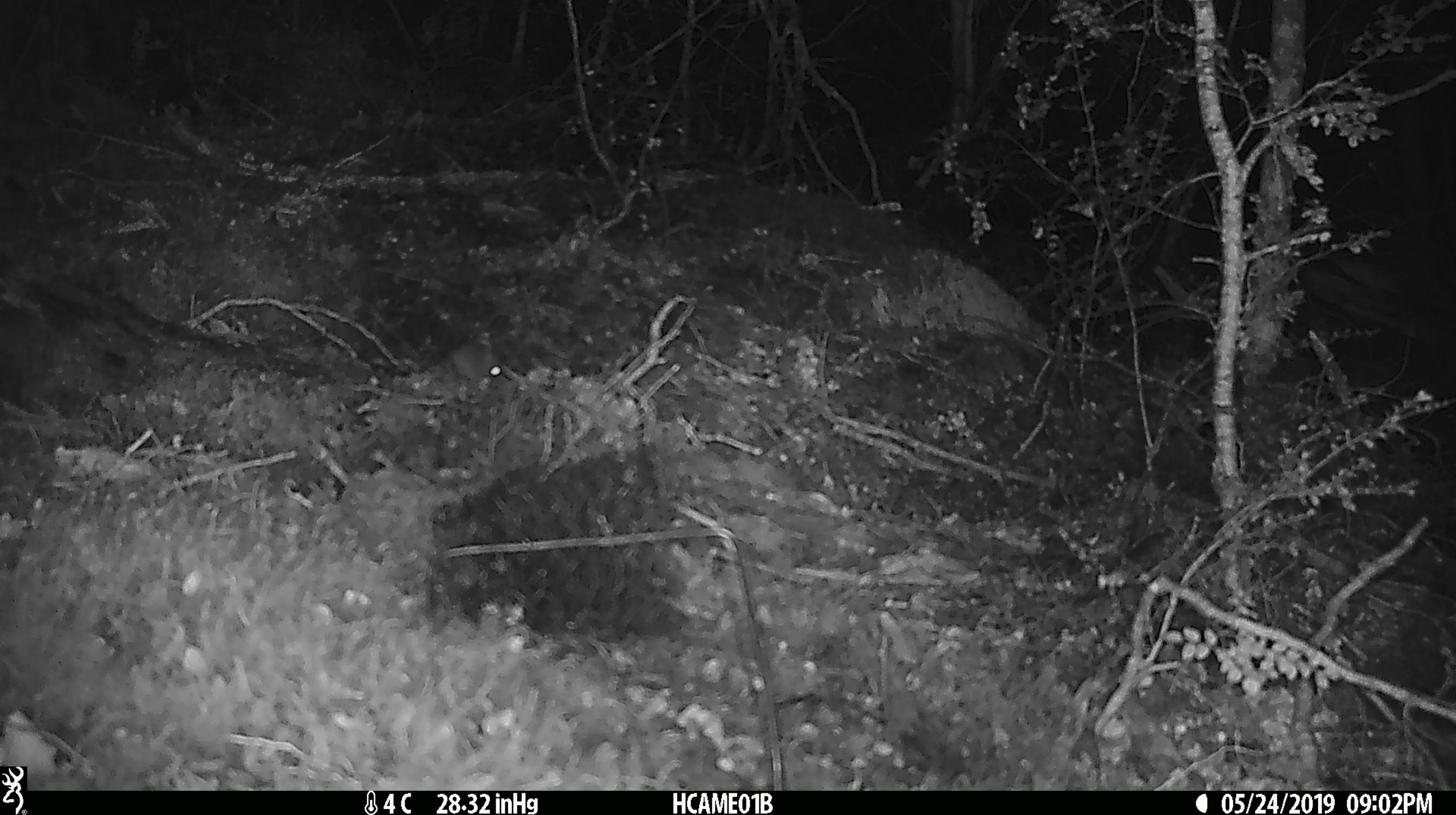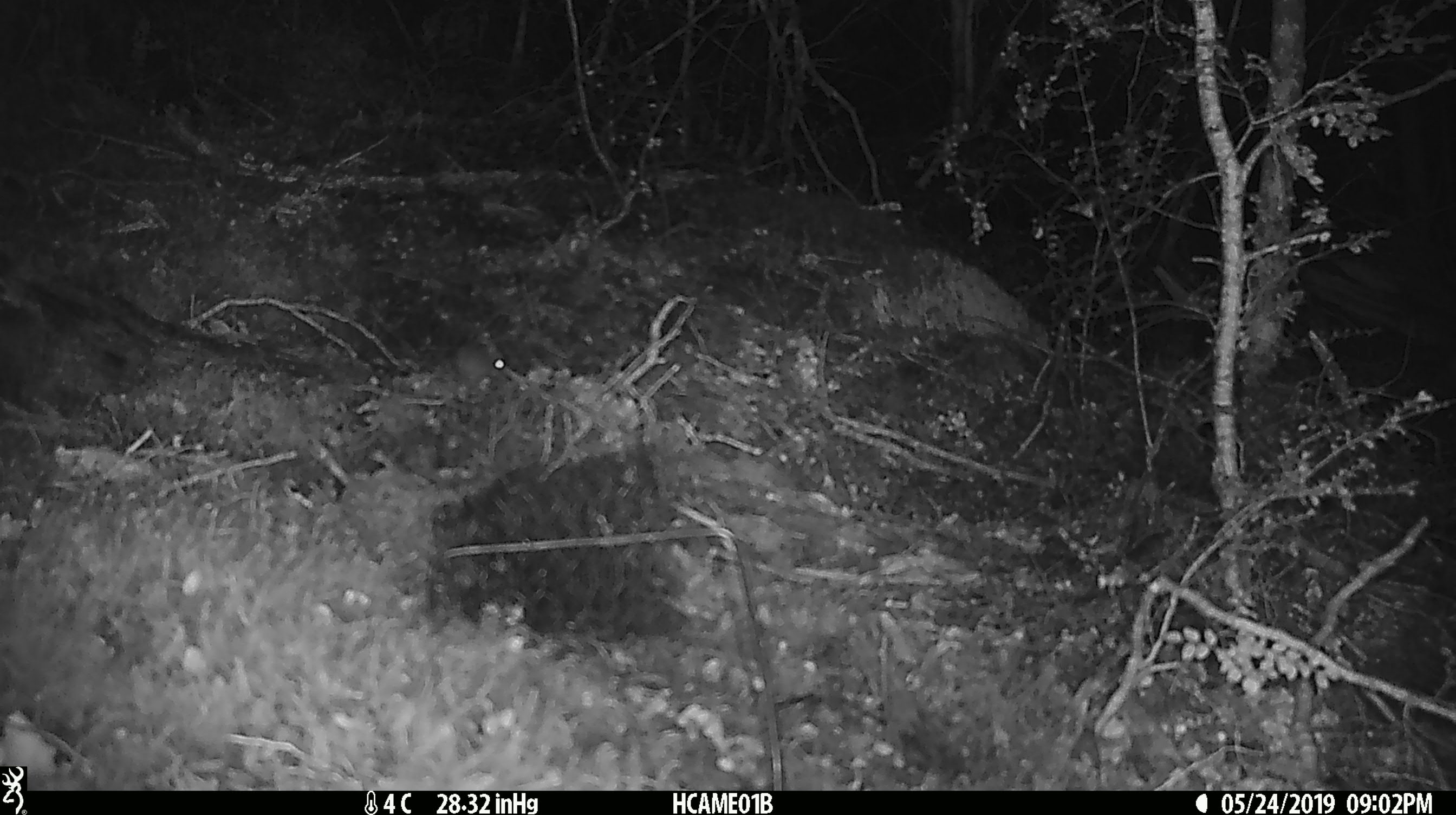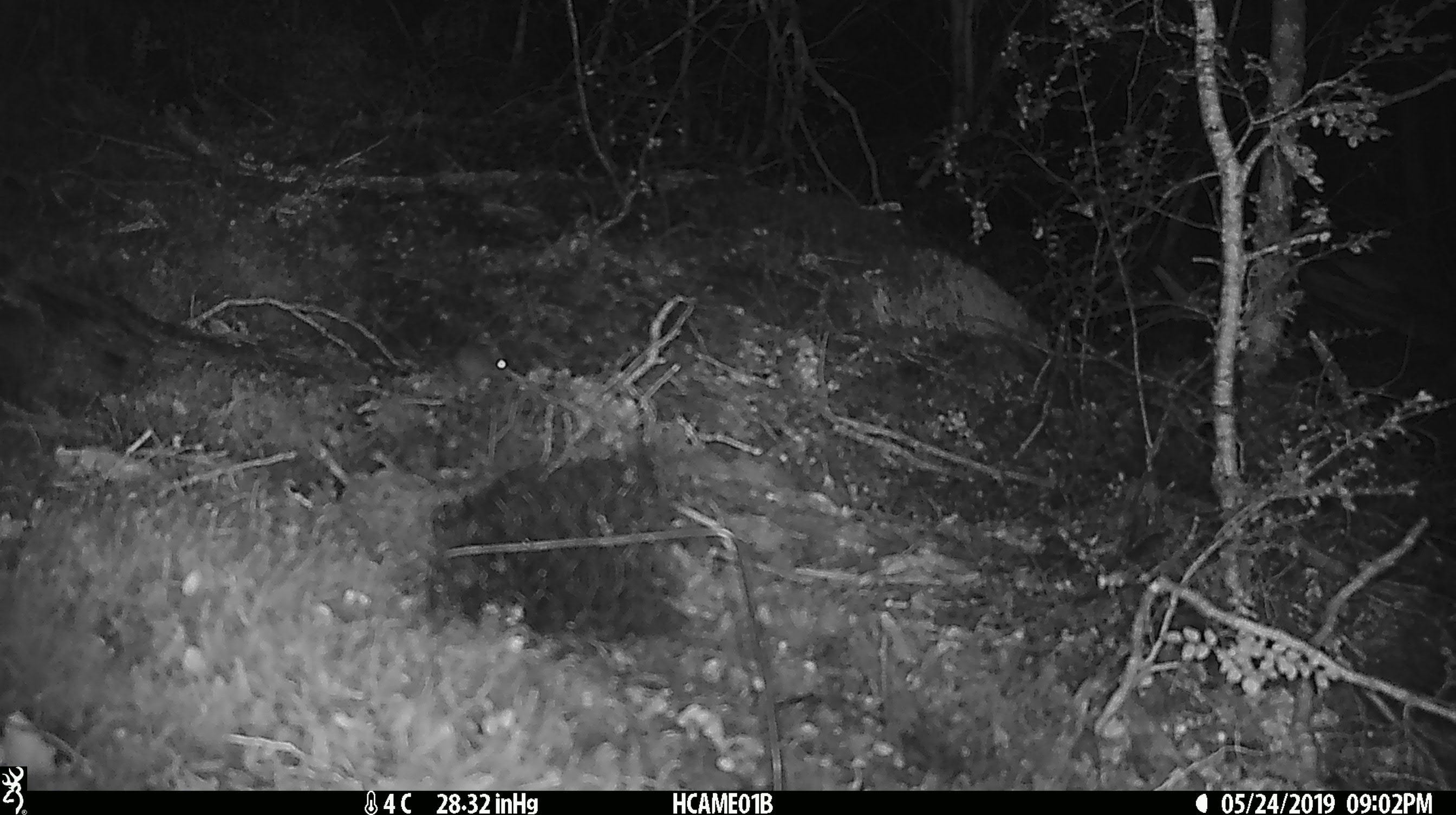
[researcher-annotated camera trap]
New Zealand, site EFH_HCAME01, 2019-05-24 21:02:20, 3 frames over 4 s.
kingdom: Animalia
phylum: Chordata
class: Mammalia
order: Rodentia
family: Muridae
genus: Mus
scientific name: Mus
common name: mouse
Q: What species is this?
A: Mouse (Mus).